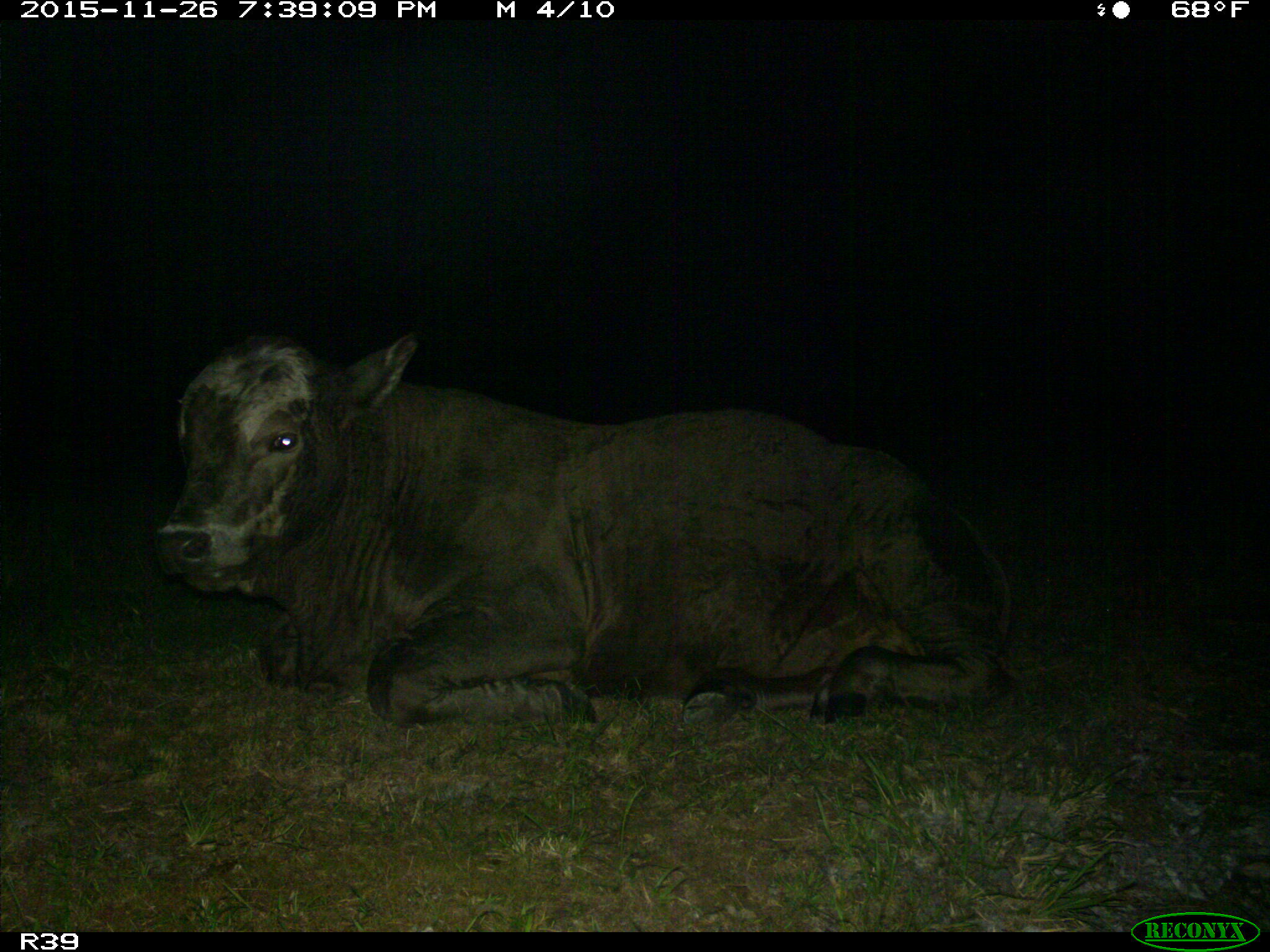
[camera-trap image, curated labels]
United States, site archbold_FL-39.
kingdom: Animalia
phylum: Chordata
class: Mammalia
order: Artiodactyla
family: Bovidae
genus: Bos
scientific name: Bos taurus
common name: domestic cow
Bos taurus (domestic cow).